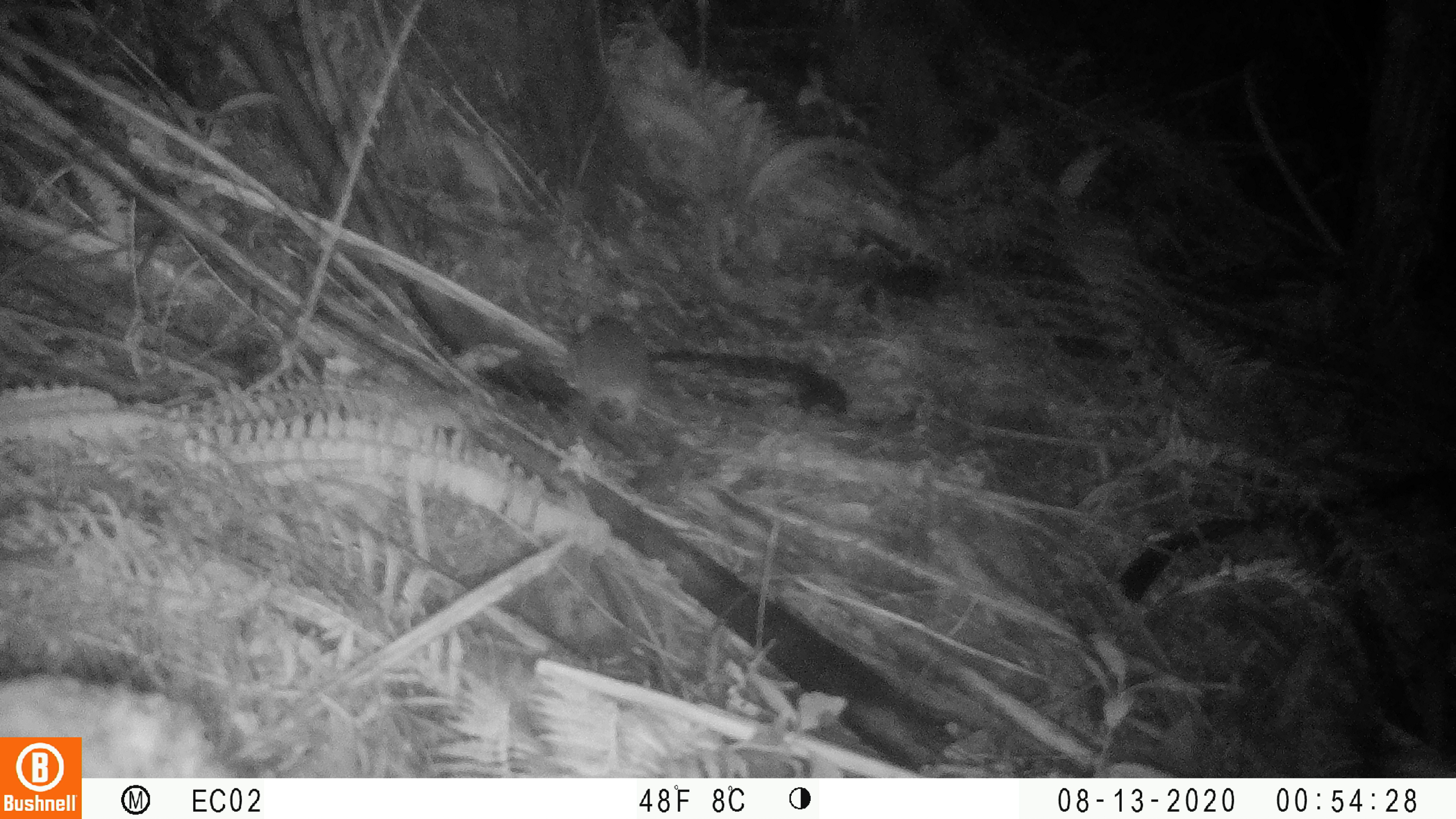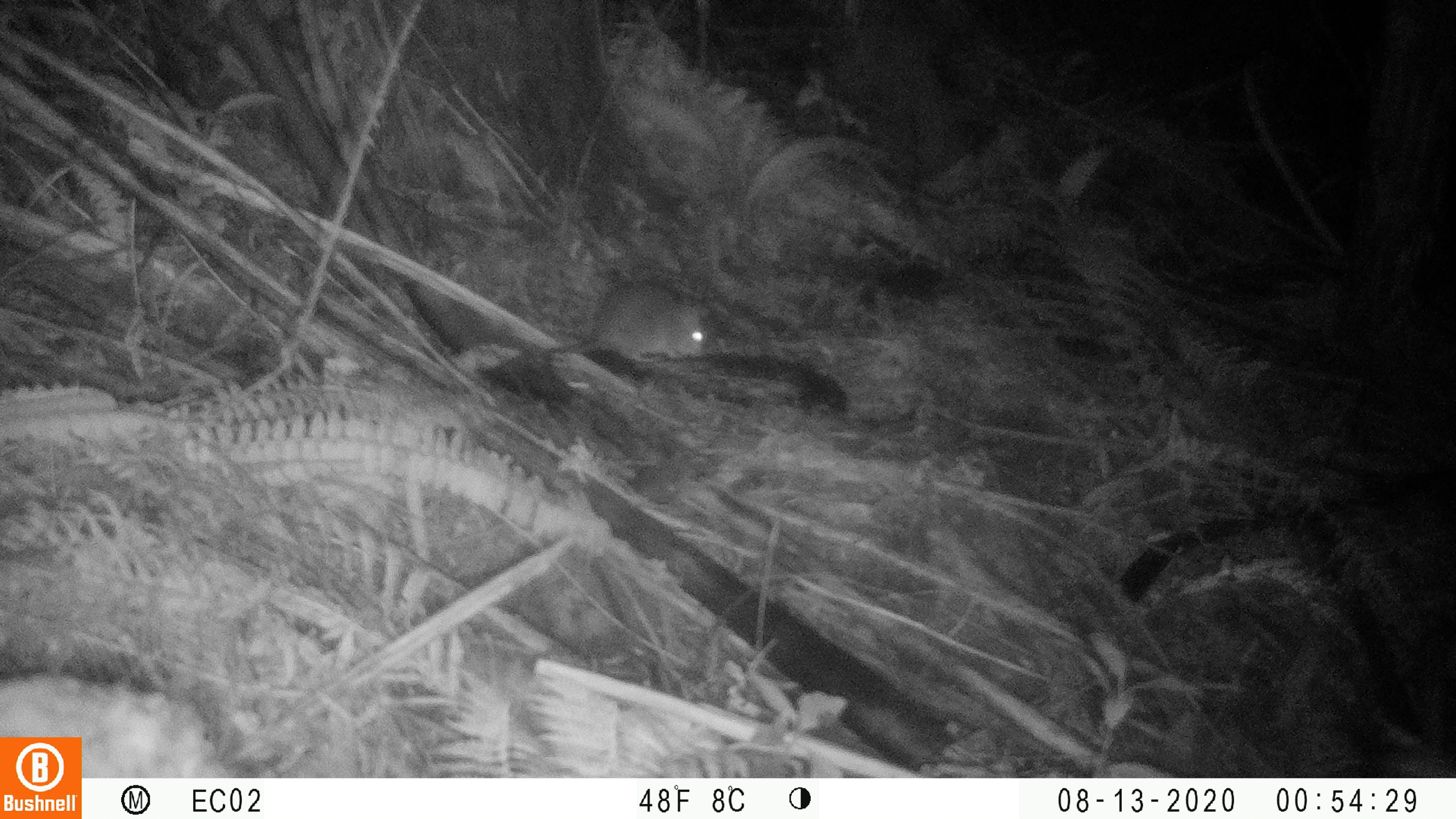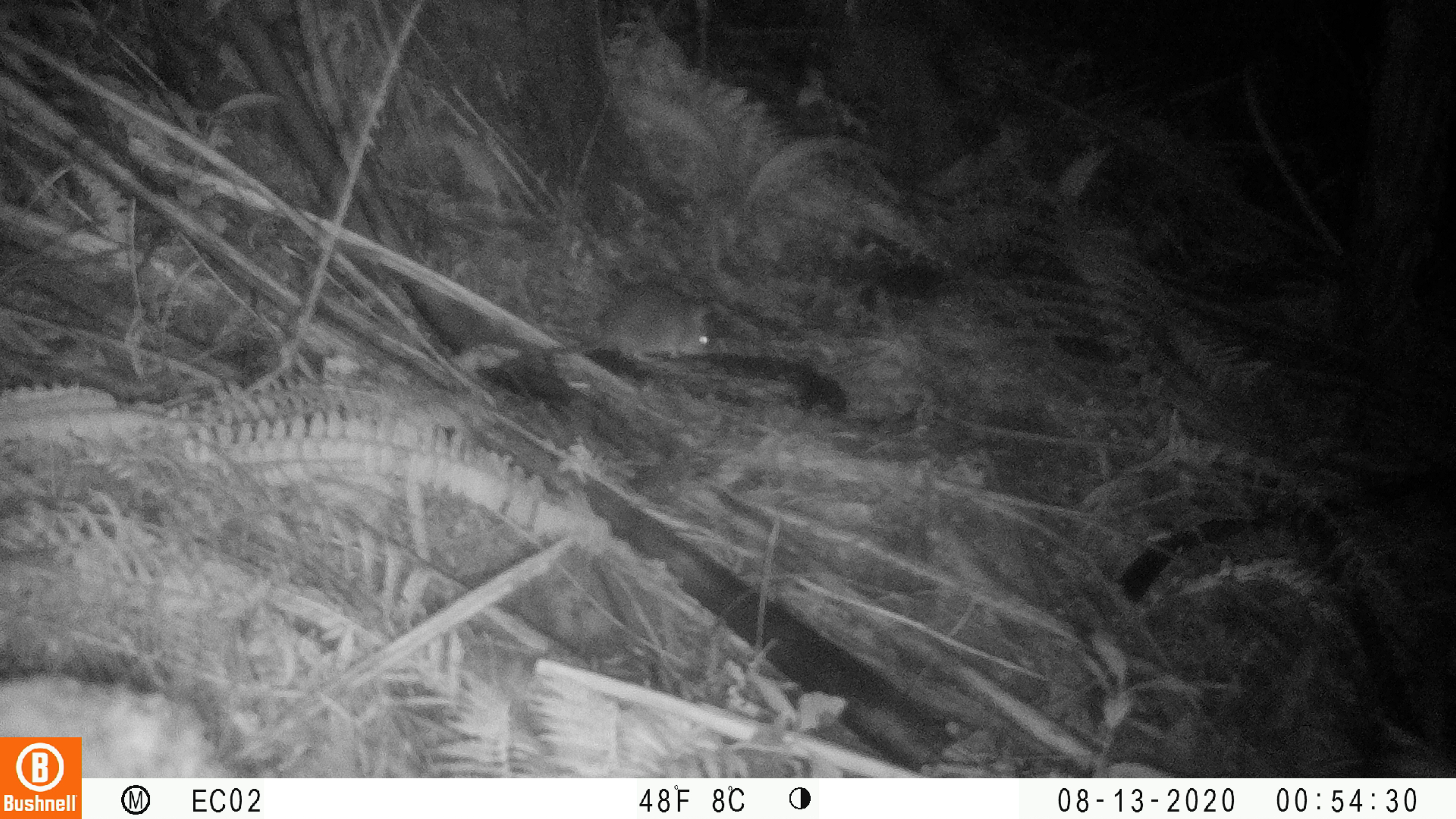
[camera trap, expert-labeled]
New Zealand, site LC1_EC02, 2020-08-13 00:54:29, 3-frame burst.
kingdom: Animalia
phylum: Chordata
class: Mammalia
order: Rodentia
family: Muridae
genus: Rattus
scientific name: Rattus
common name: rat